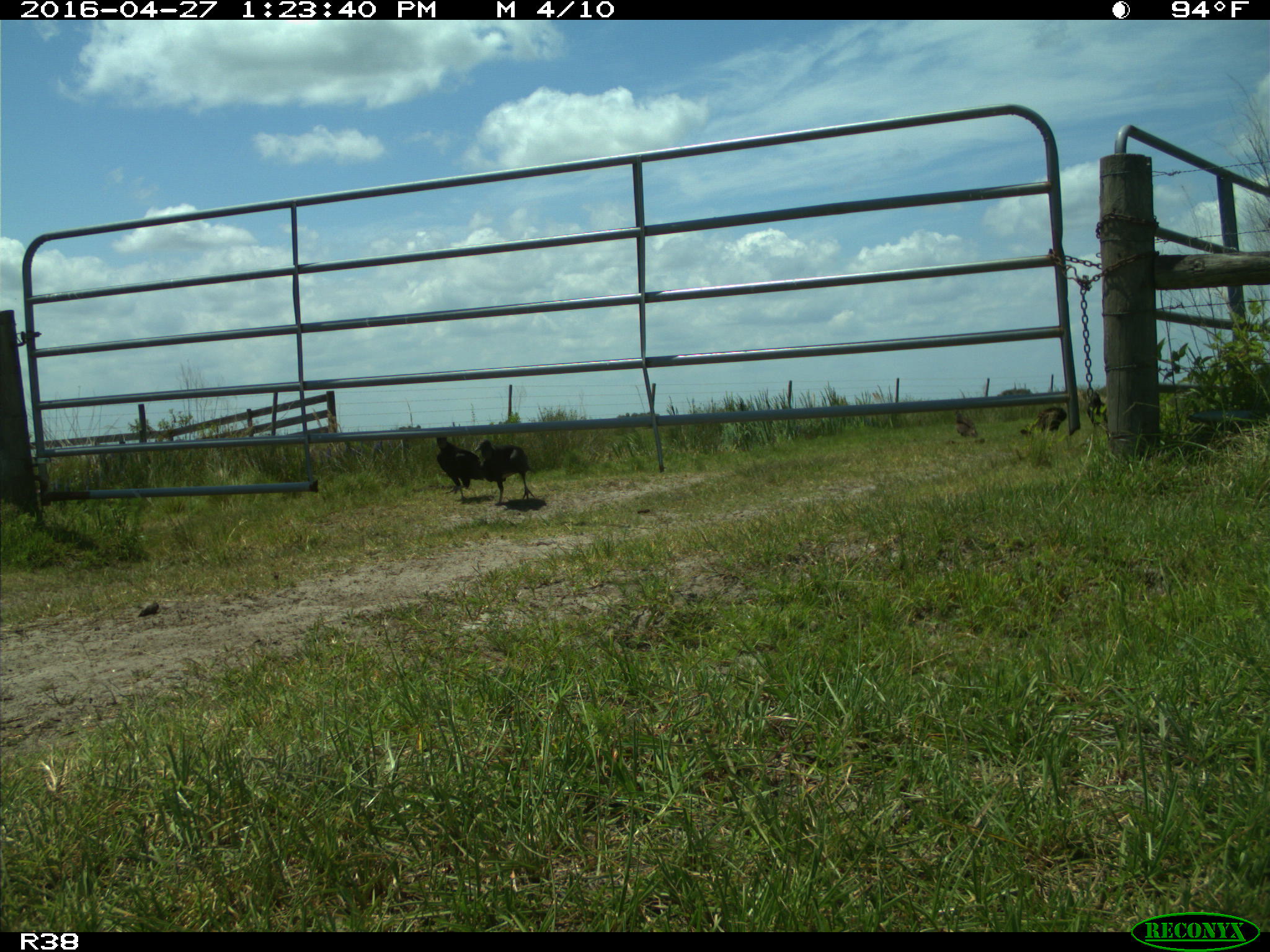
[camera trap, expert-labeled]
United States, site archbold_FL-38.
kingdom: Animalia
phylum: Chordata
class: Aves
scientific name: Aves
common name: birds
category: unidentified bird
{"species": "unidentified bird (birds) (Aves)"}